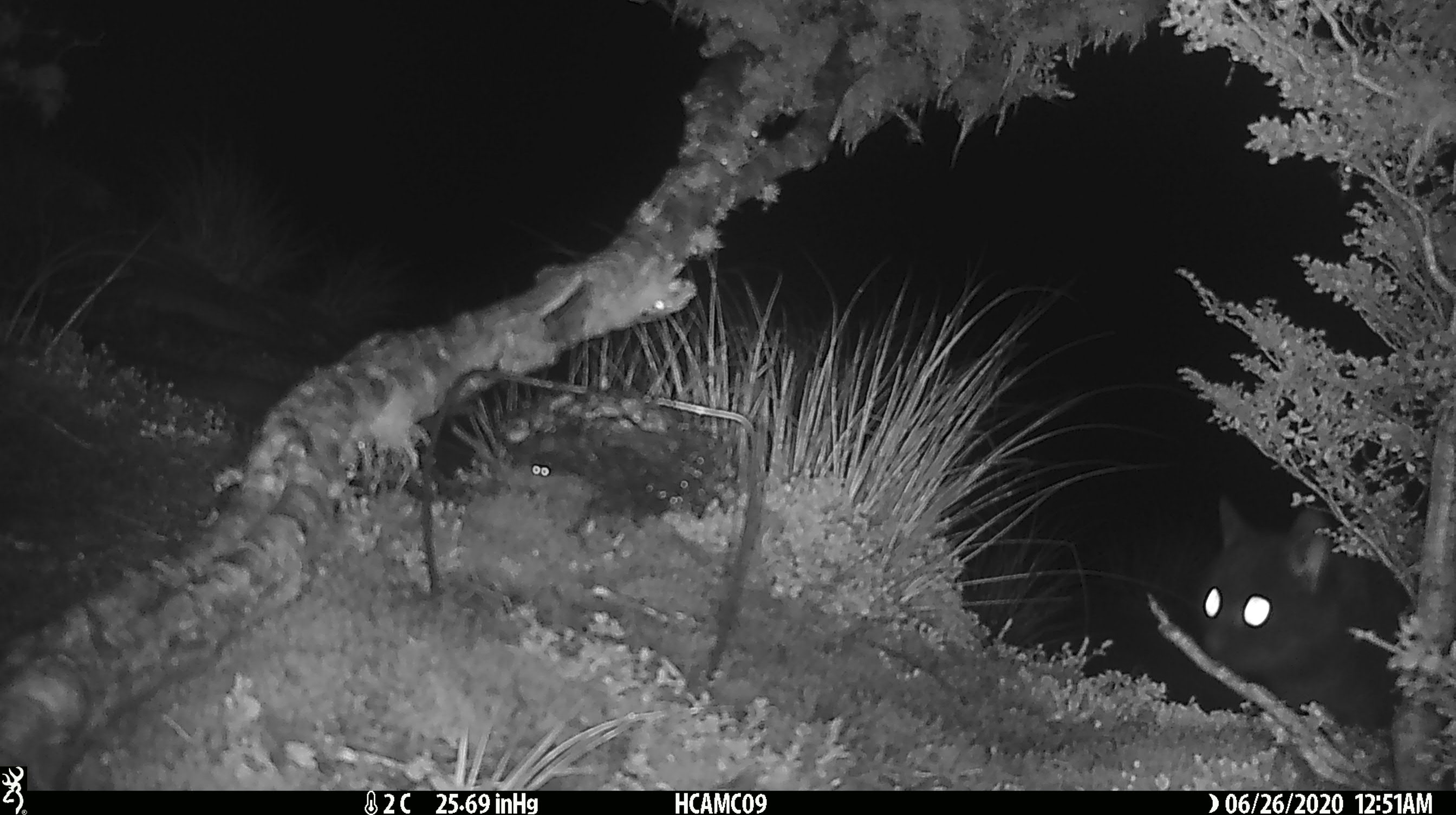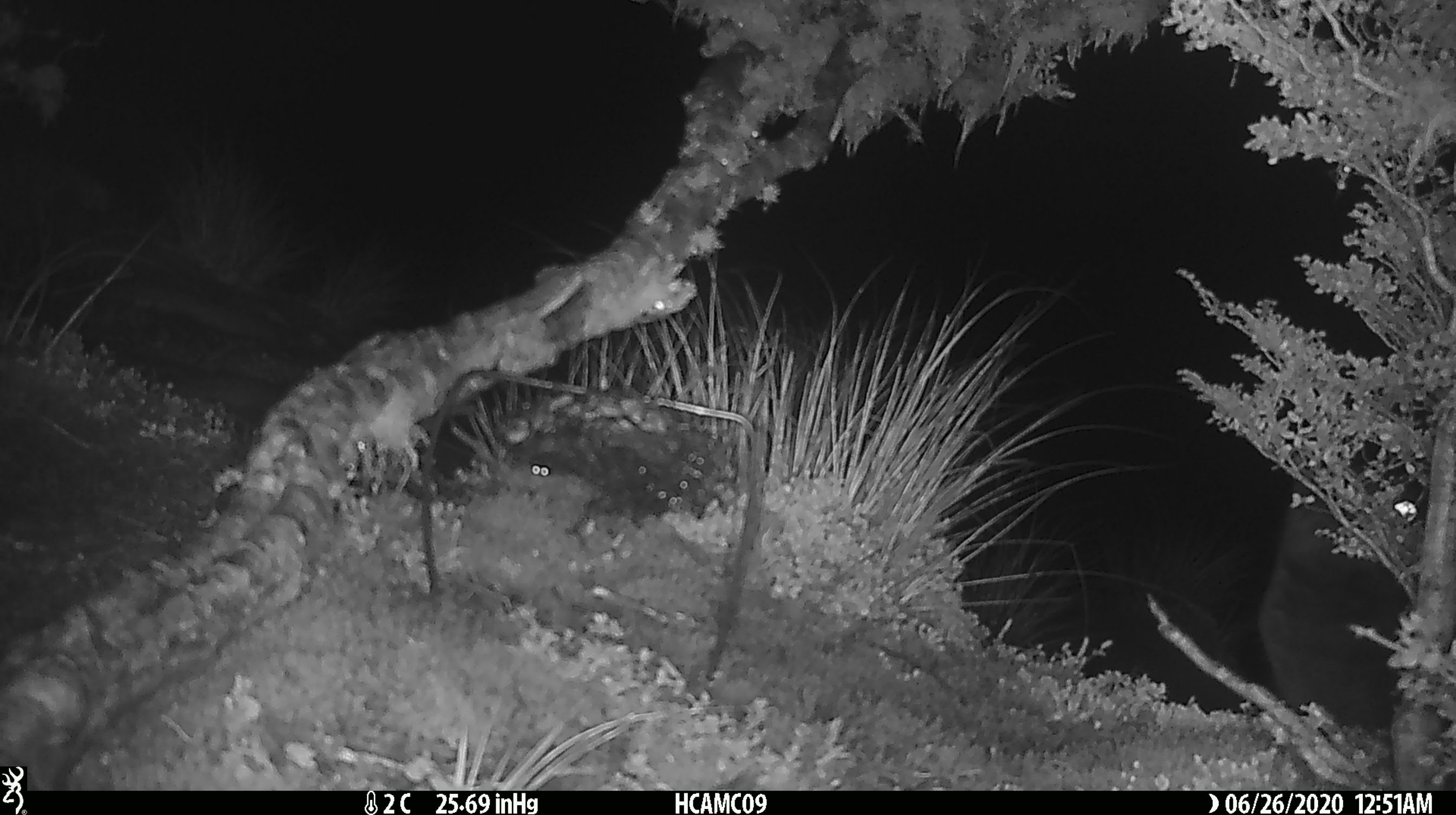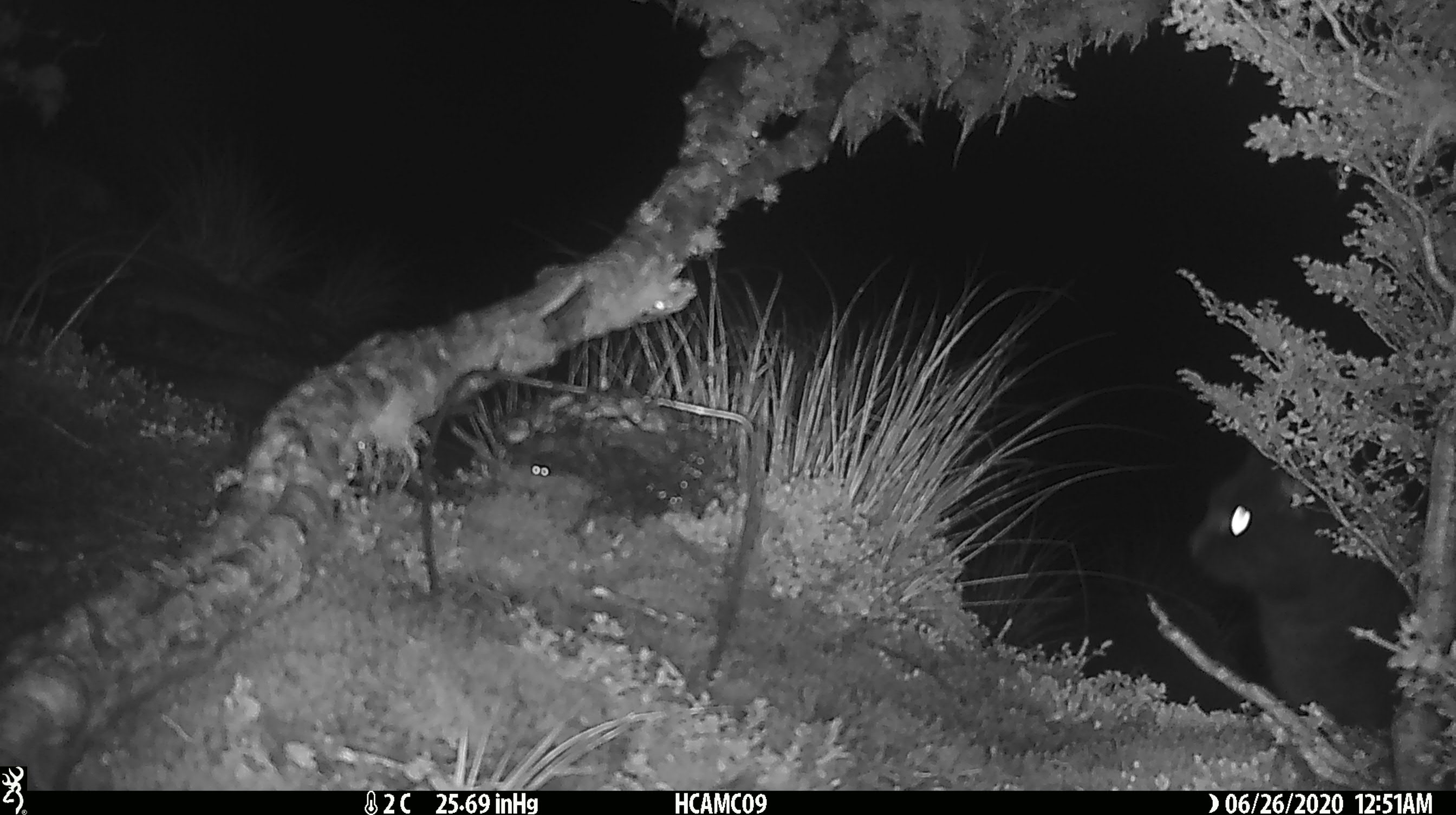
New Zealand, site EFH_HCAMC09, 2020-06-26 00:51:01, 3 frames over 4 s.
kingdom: Animalia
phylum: Chordata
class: Mammalia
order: Carnivora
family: Felidae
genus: Felis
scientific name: Felis catus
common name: domestic cat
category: cat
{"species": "cat (domestic cat) (Felis catus)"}